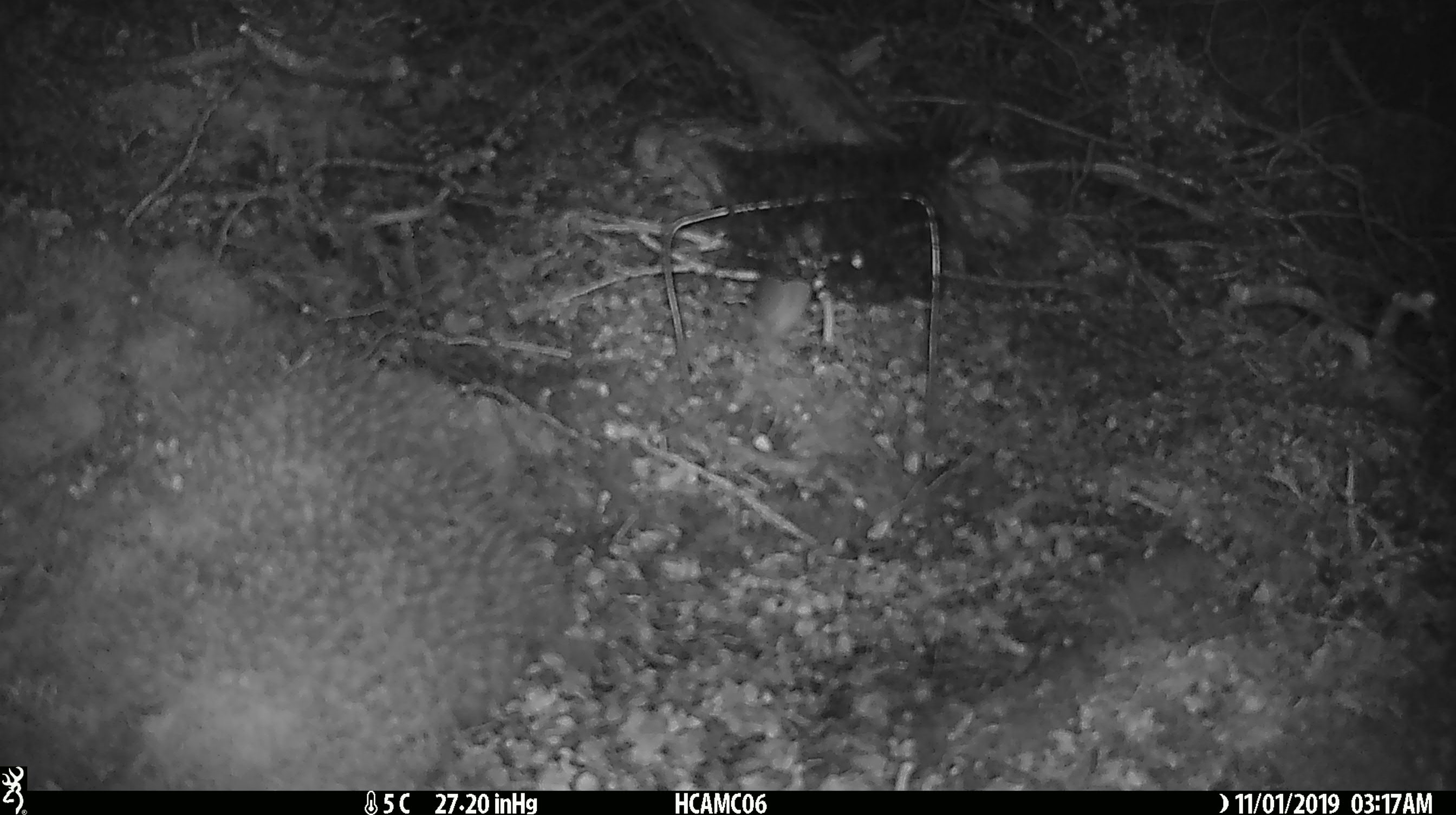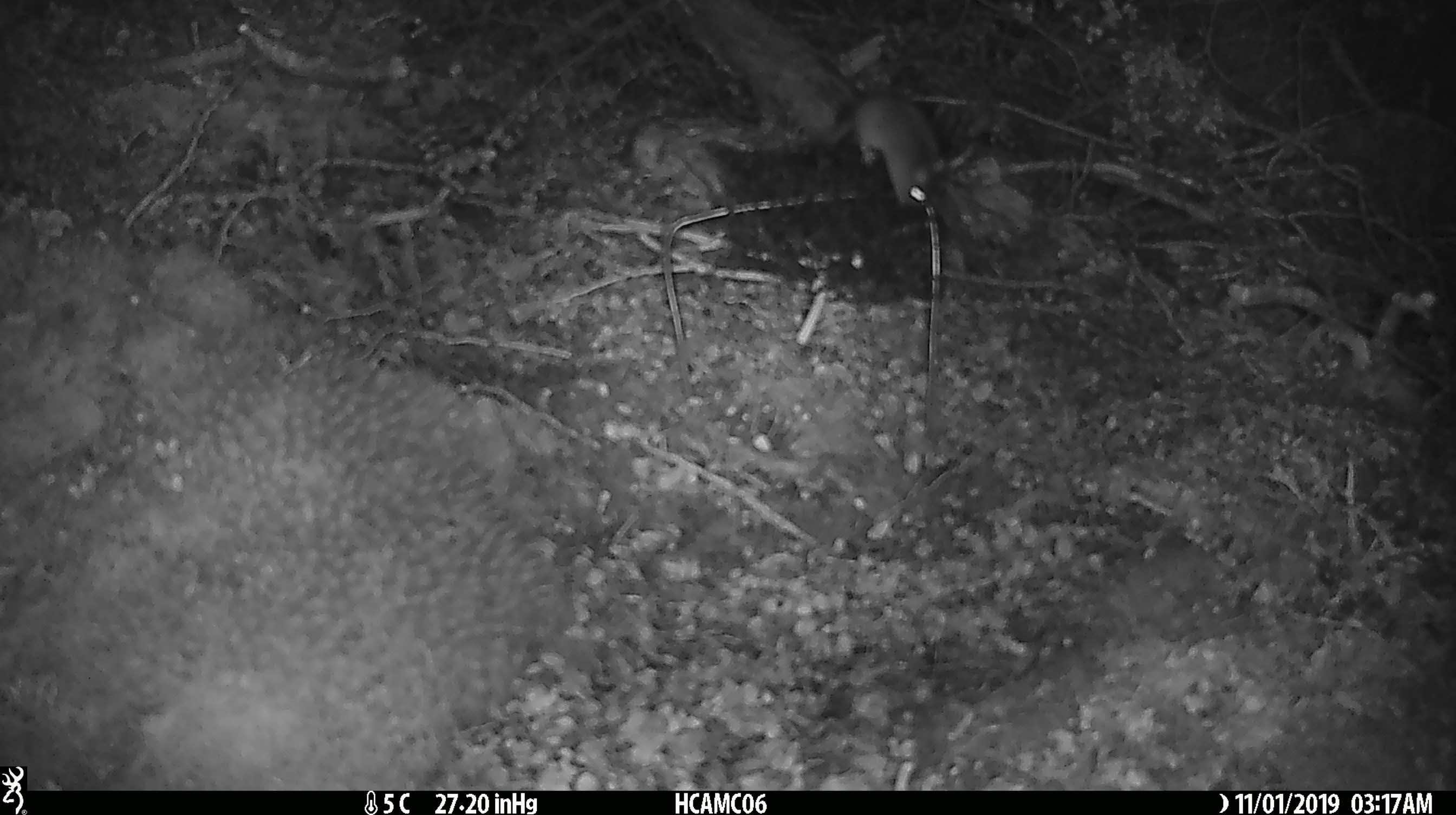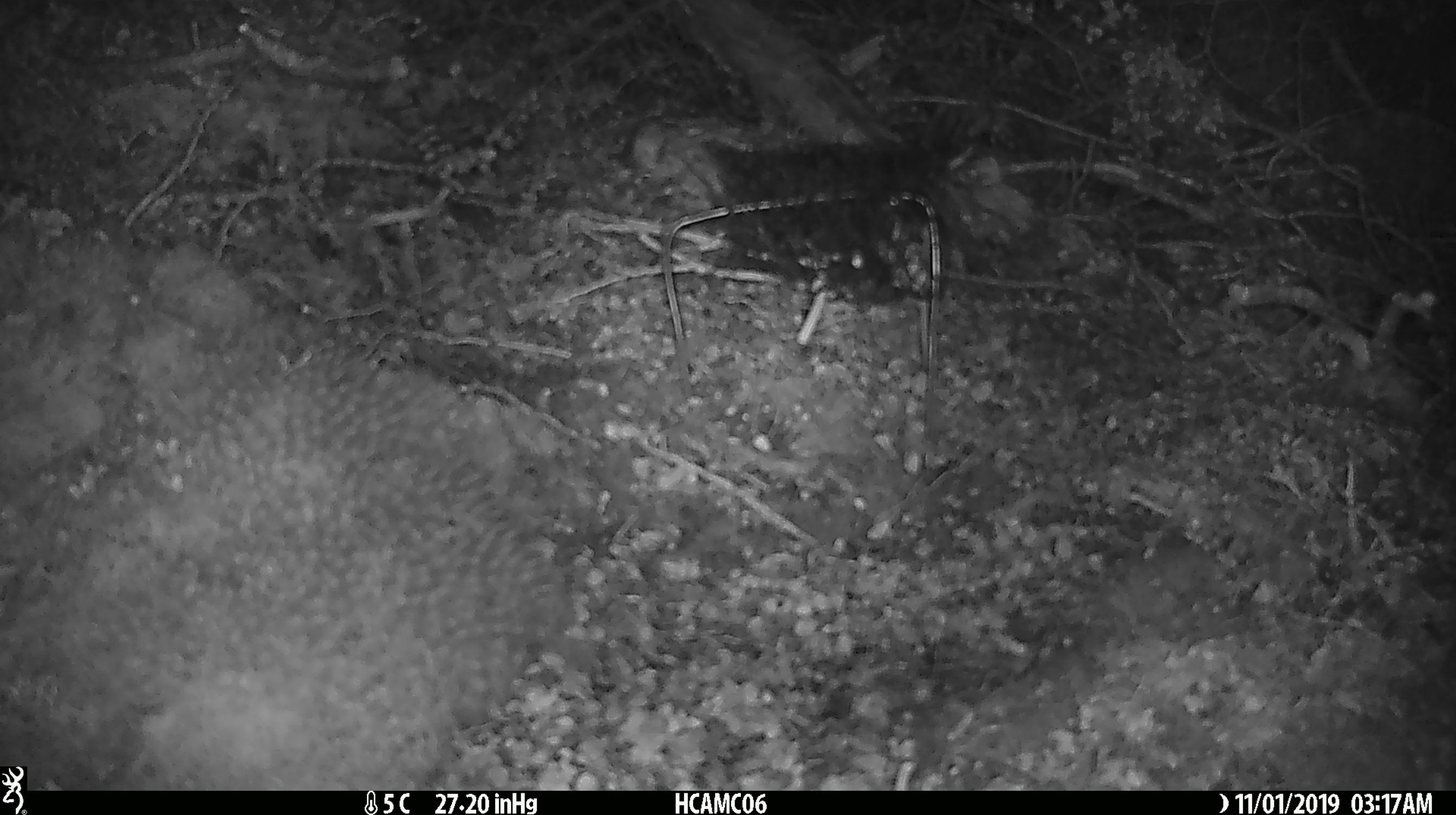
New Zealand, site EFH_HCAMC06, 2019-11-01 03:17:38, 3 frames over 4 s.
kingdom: Animalia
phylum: Chordata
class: Mammalia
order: Rodentia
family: Muridae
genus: Mus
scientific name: Mus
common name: mouse